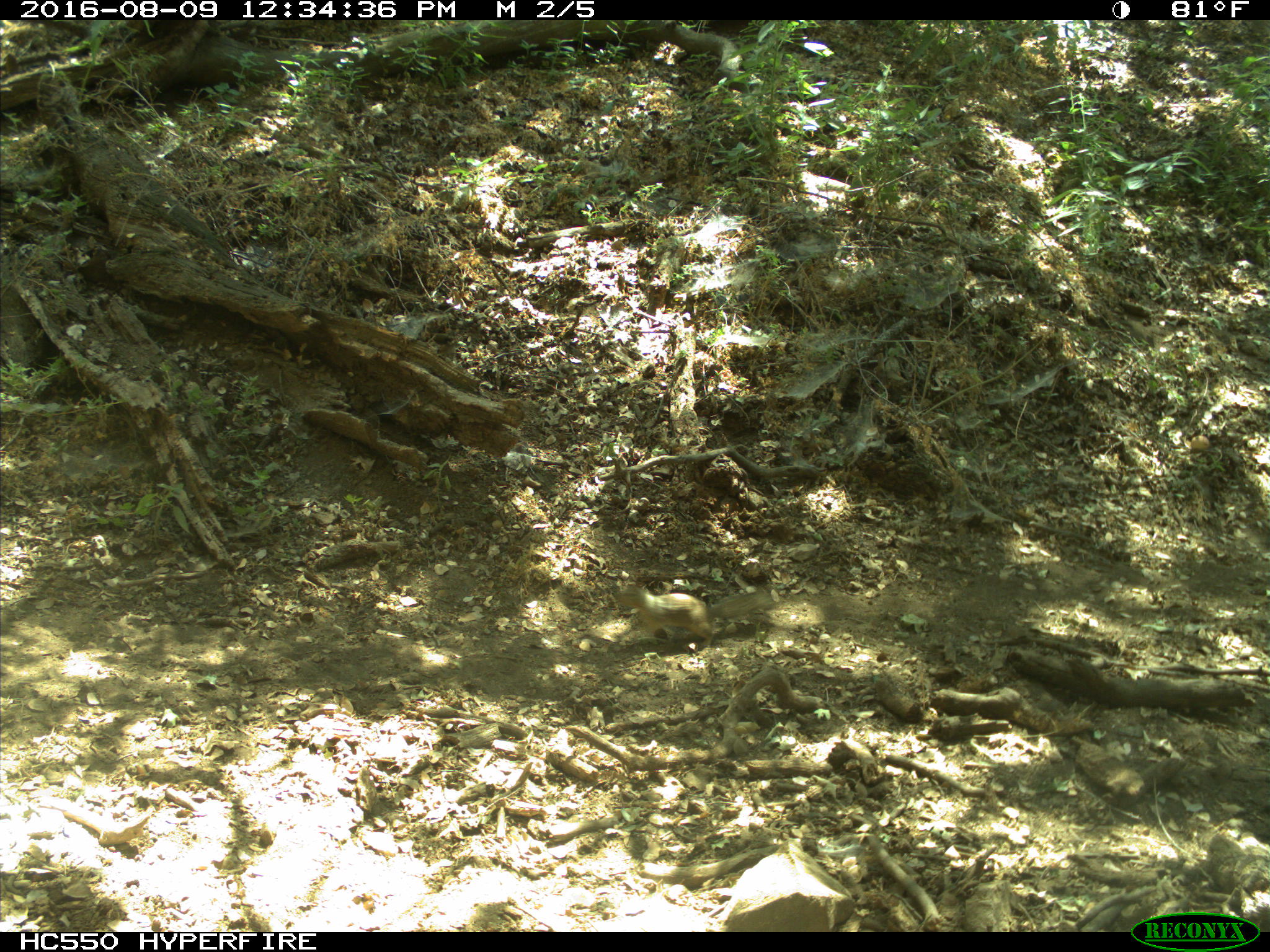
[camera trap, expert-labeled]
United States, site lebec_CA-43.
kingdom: Animalia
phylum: Chordata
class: Mammalia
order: Rodentia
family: Sciuridae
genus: Otospermophilus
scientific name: Otospermophilus beecheyi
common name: california ground squirrel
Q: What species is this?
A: Otospermophilus beecheyi (california ground squirrel).